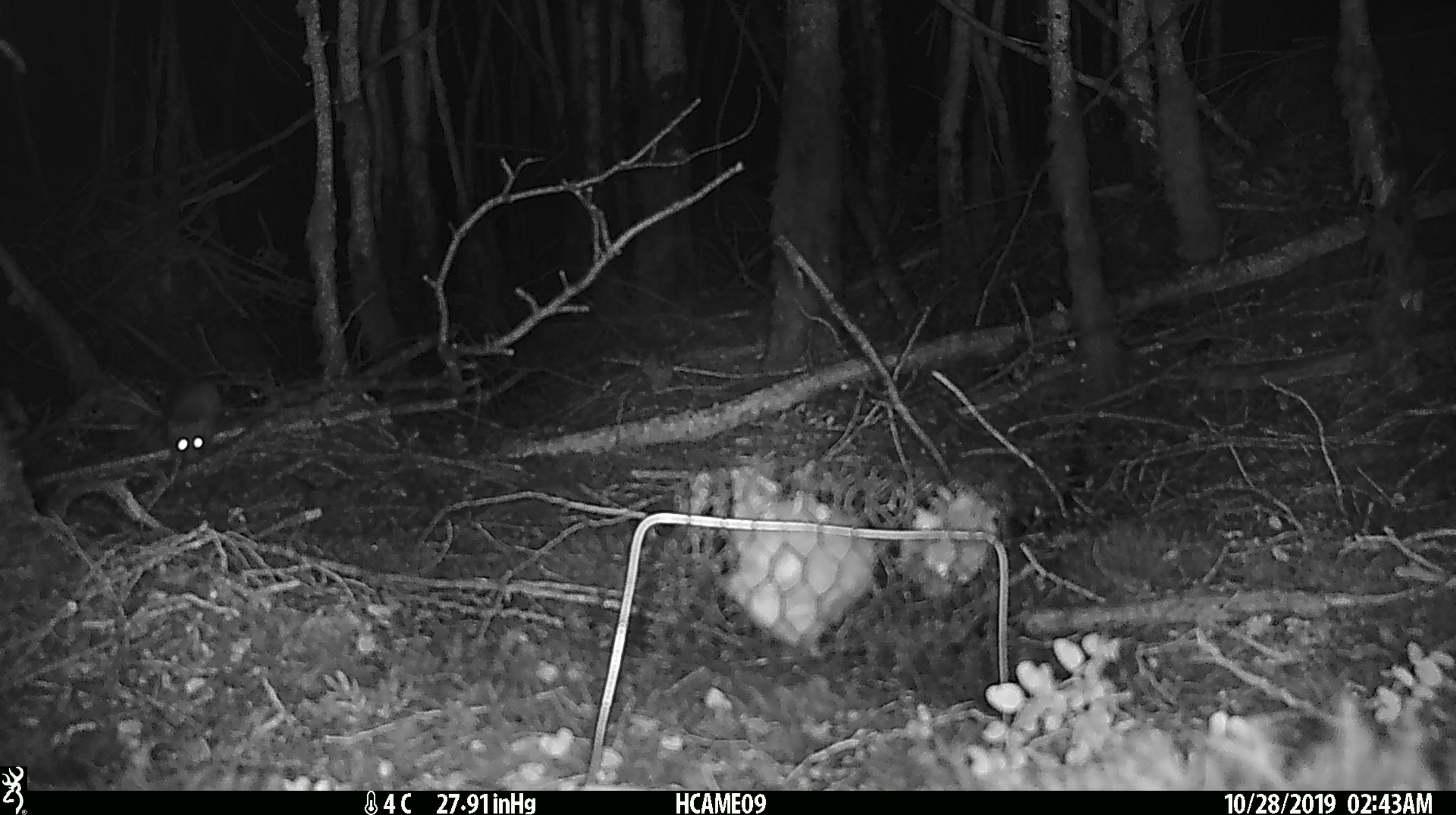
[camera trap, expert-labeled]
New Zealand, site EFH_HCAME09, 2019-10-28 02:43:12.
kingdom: Animalia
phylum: Chordata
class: Mammalia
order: Rodentia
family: Muridae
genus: Mus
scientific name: Mus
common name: mouse